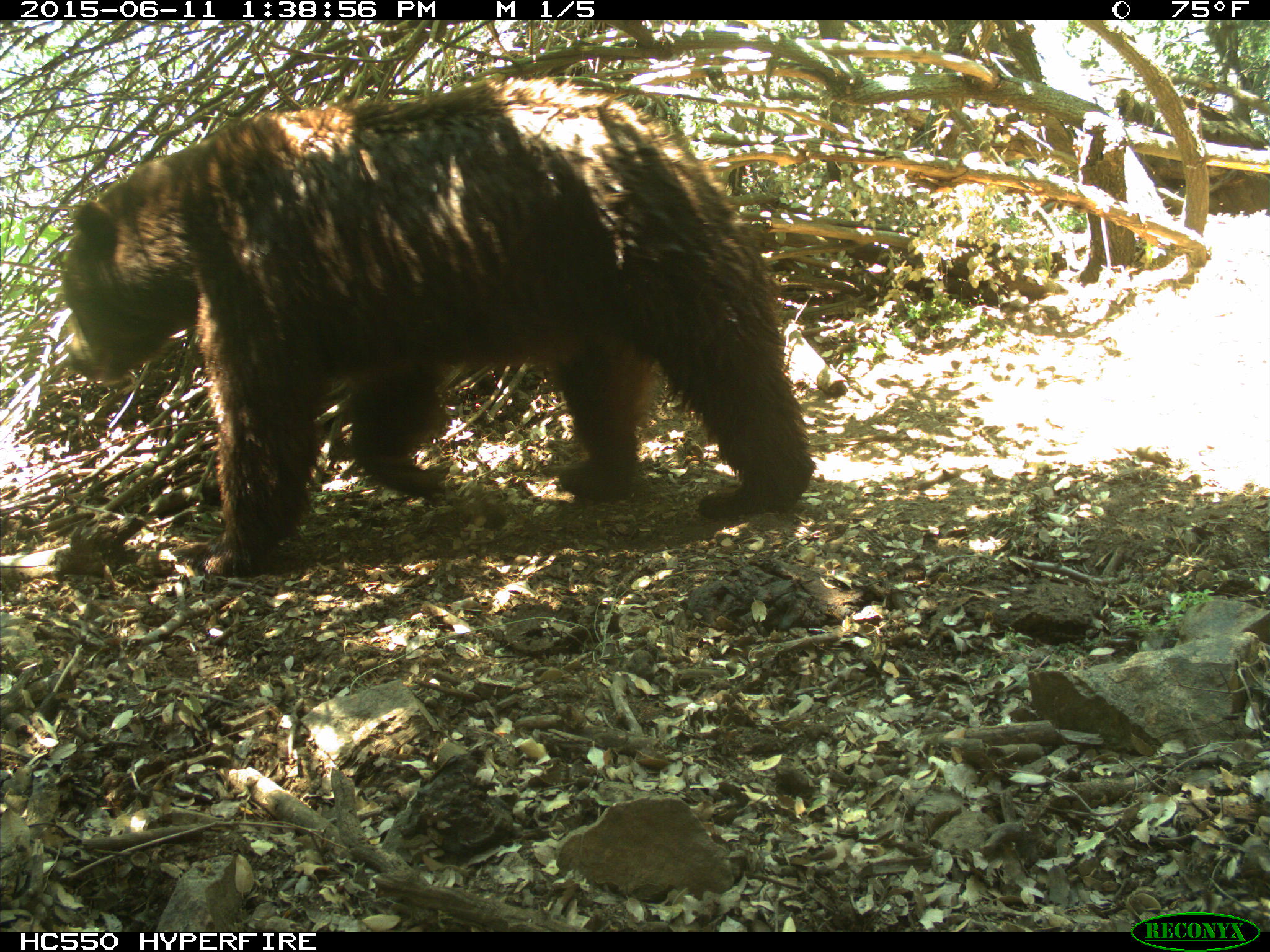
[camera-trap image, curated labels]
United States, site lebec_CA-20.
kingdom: Animalia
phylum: Chordata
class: Mammalia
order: Carnivora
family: Ursidae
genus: Ursus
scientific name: Ursus americanus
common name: american black bear